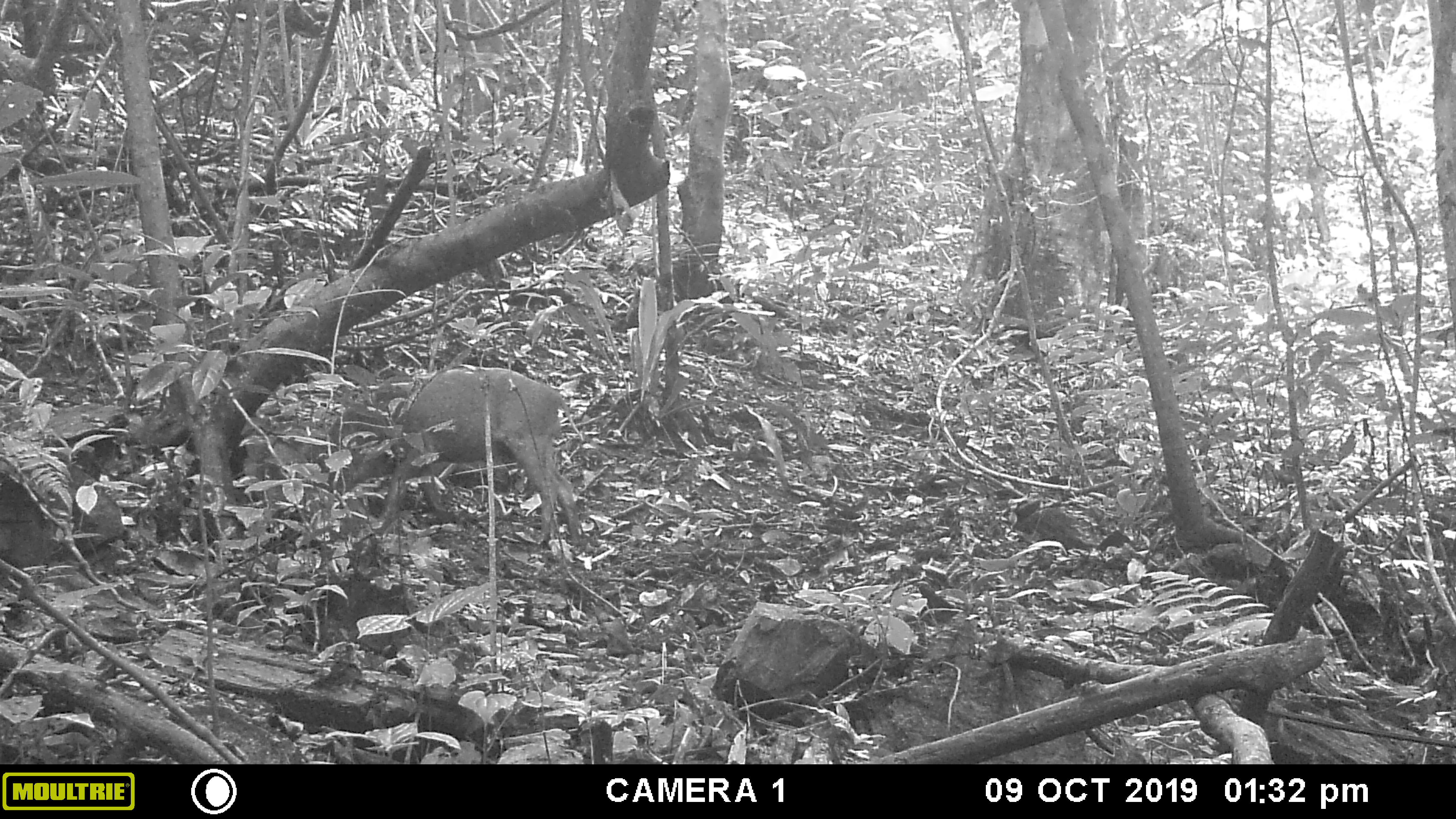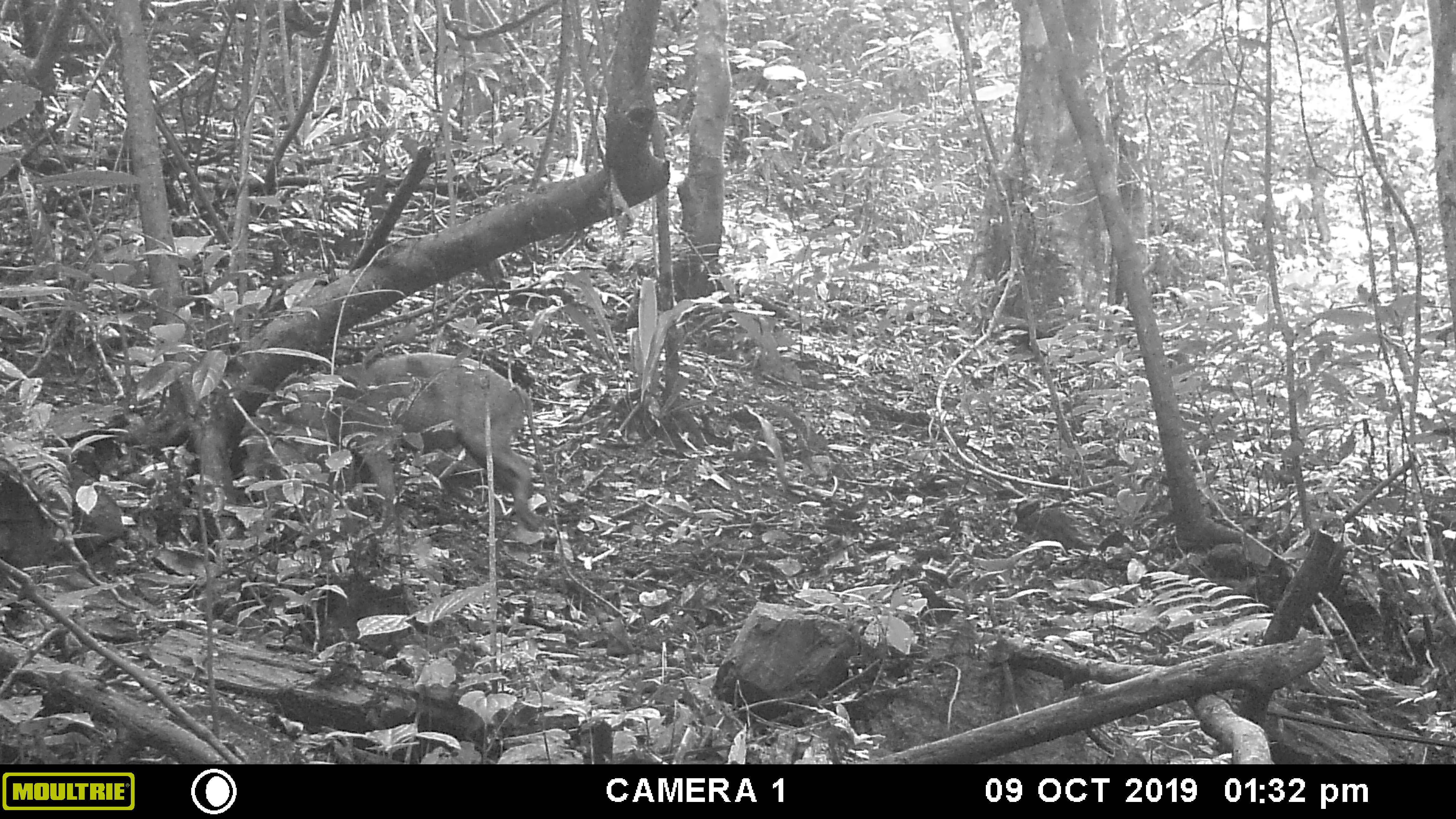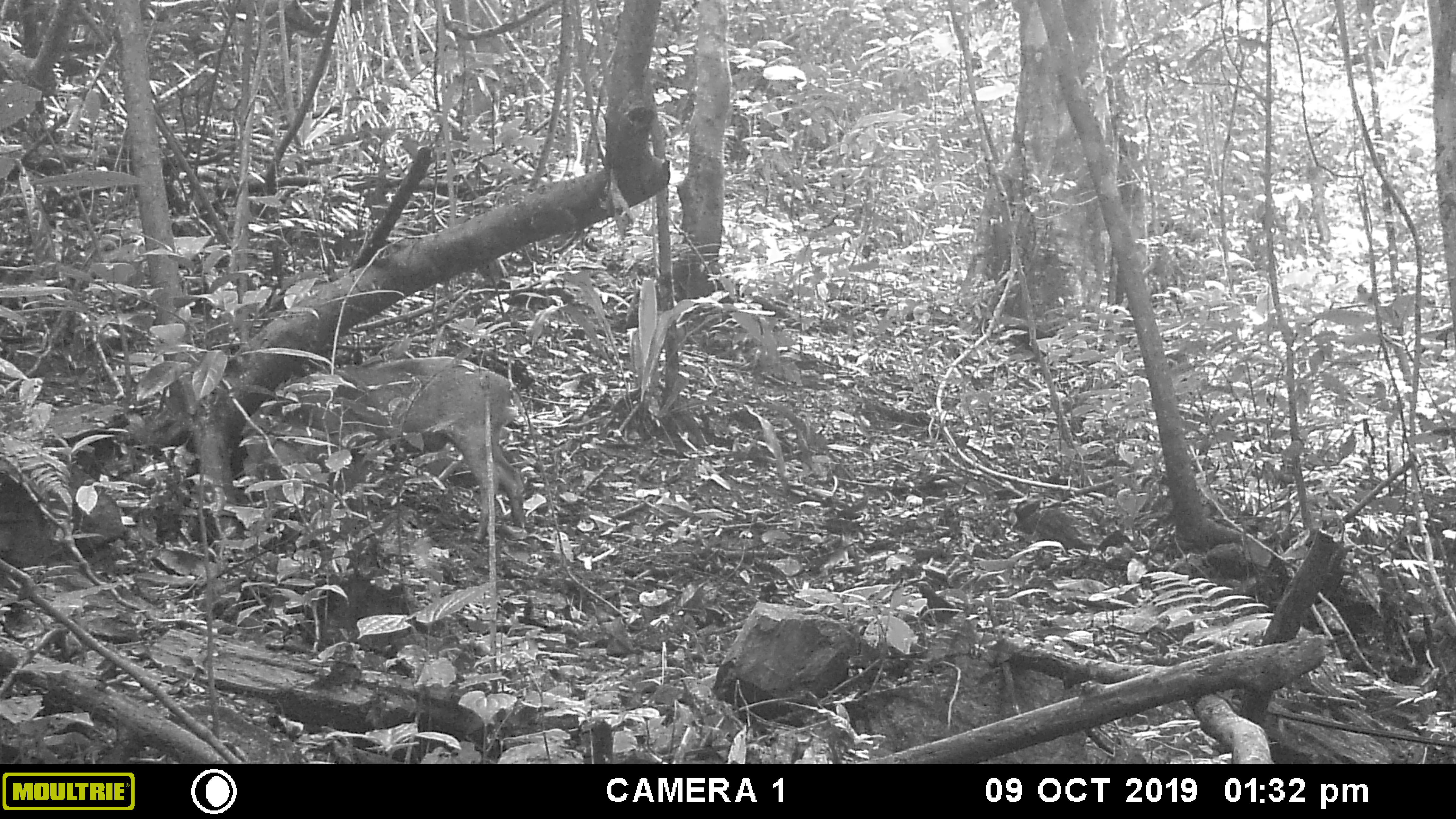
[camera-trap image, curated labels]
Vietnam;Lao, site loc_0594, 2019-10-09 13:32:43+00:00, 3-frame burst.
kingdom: Animalia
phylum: Chordata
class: Mammalia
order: Artiodactyla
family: Suidae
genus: Sus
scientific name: Sus scrofa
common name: eurasian wild pig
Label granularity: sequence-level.